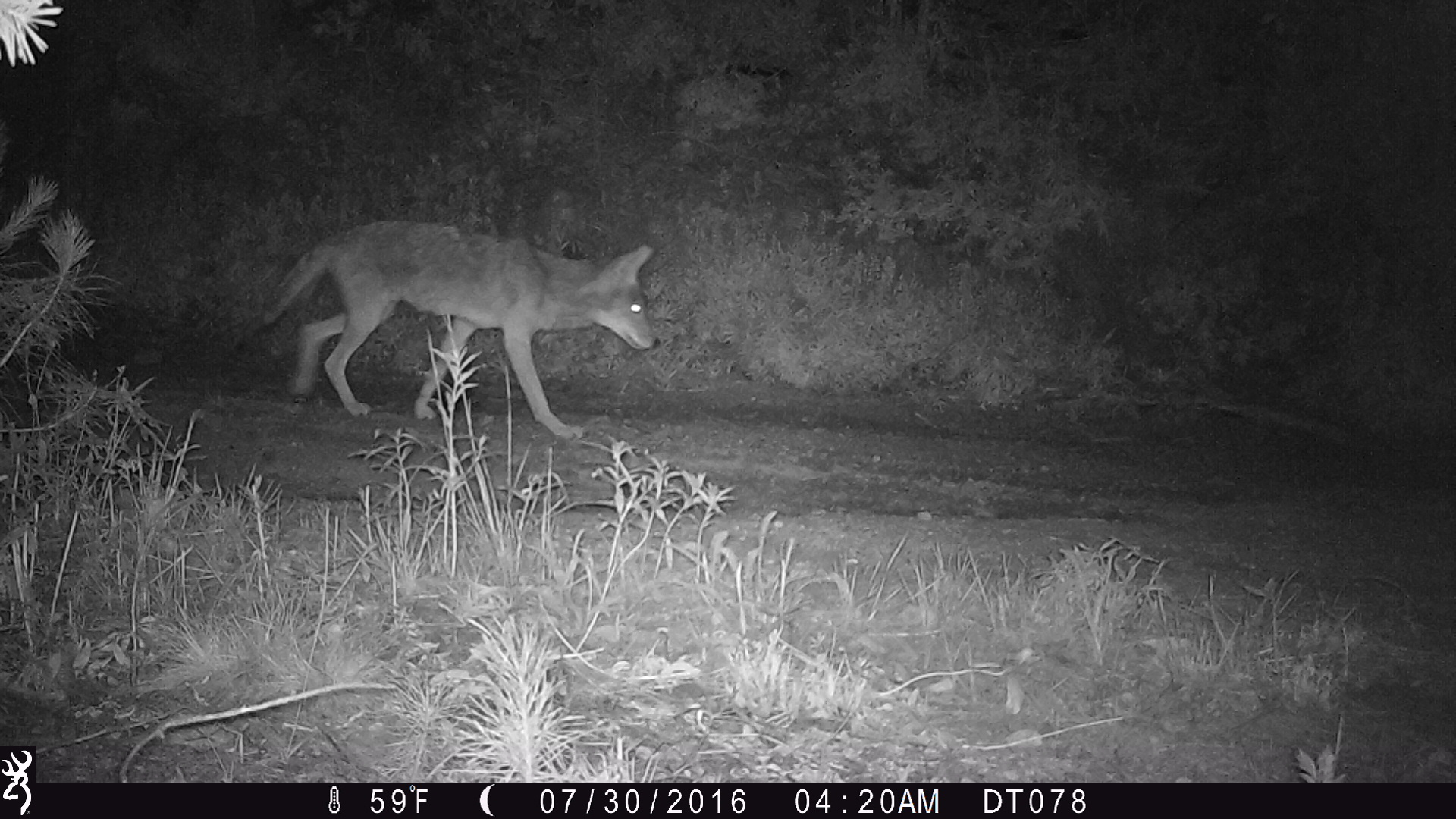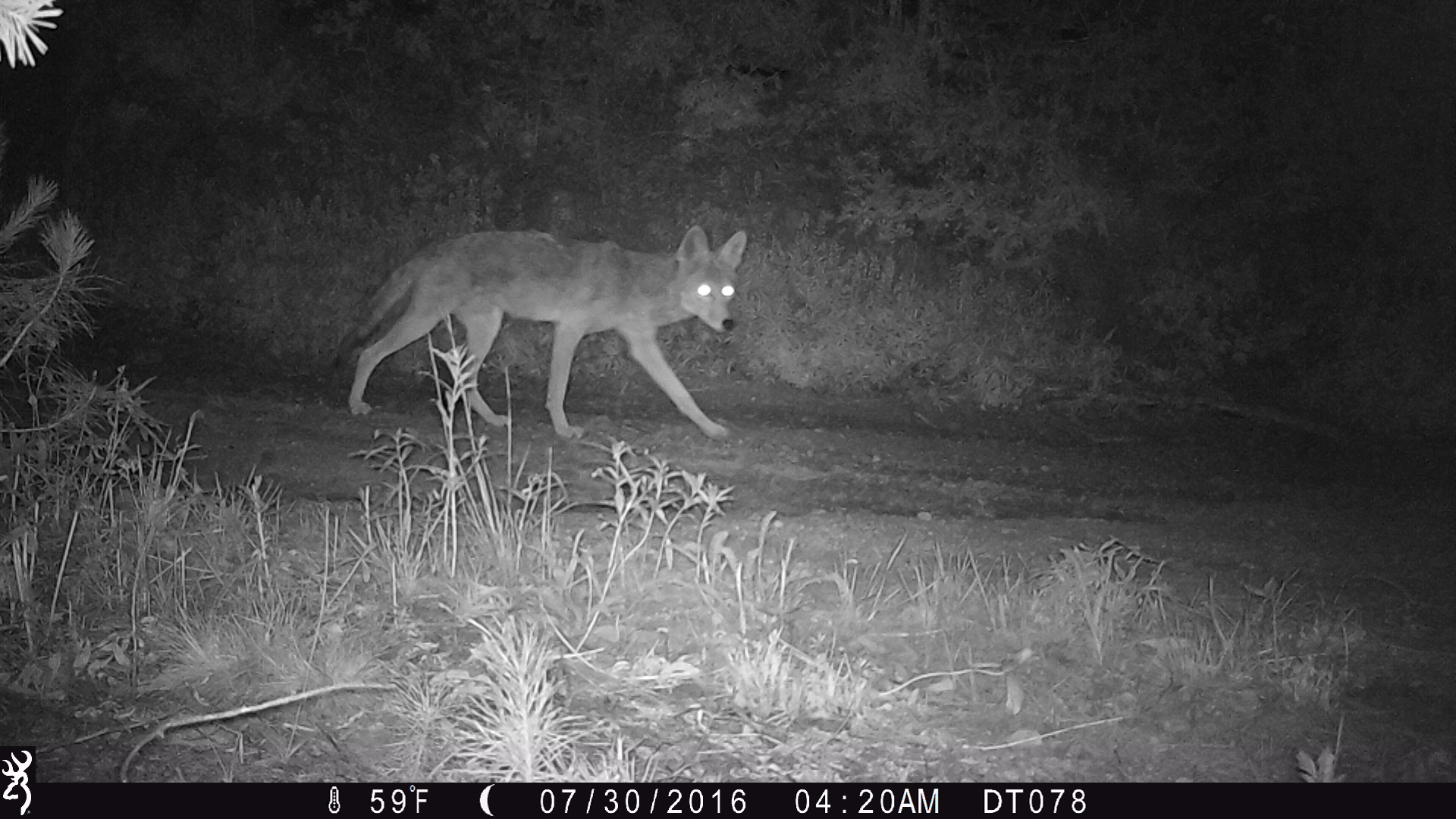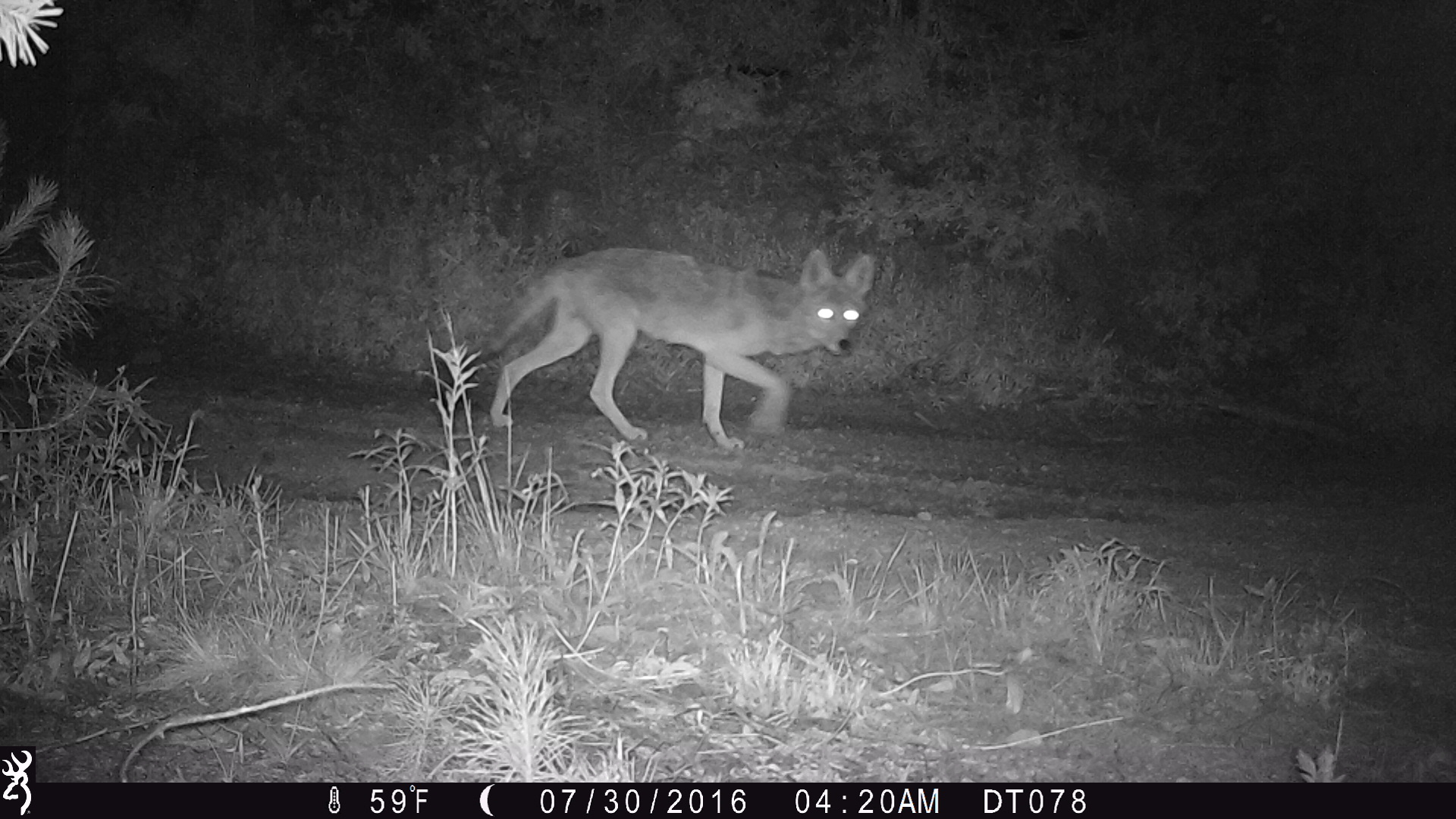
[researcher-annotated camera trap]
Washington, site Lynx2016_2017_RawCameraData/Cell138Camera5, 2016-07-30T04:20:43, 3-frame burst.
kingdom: Animalia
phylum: Chordata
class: Mammalia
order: Carnivora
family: Canidae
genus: Canis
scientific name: Canis latrans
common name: coyote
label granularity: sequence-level